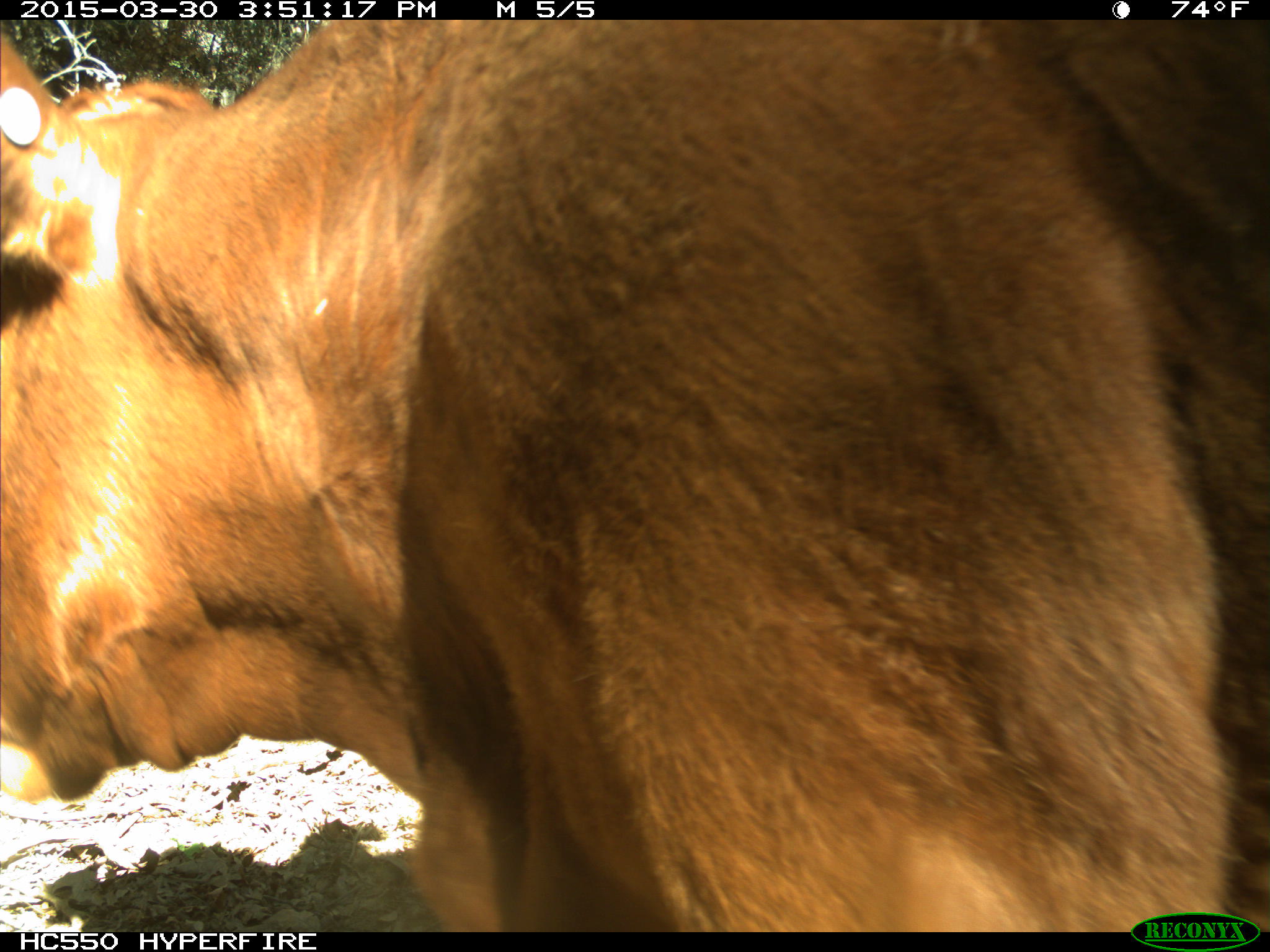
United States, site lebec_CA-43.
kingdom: Animalia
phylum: Chordata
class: Mammalia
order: Artiodactyla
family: Bovidae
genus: Bos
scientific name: Bos taurus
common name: domestic cow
Bos taurus (domestic cow).